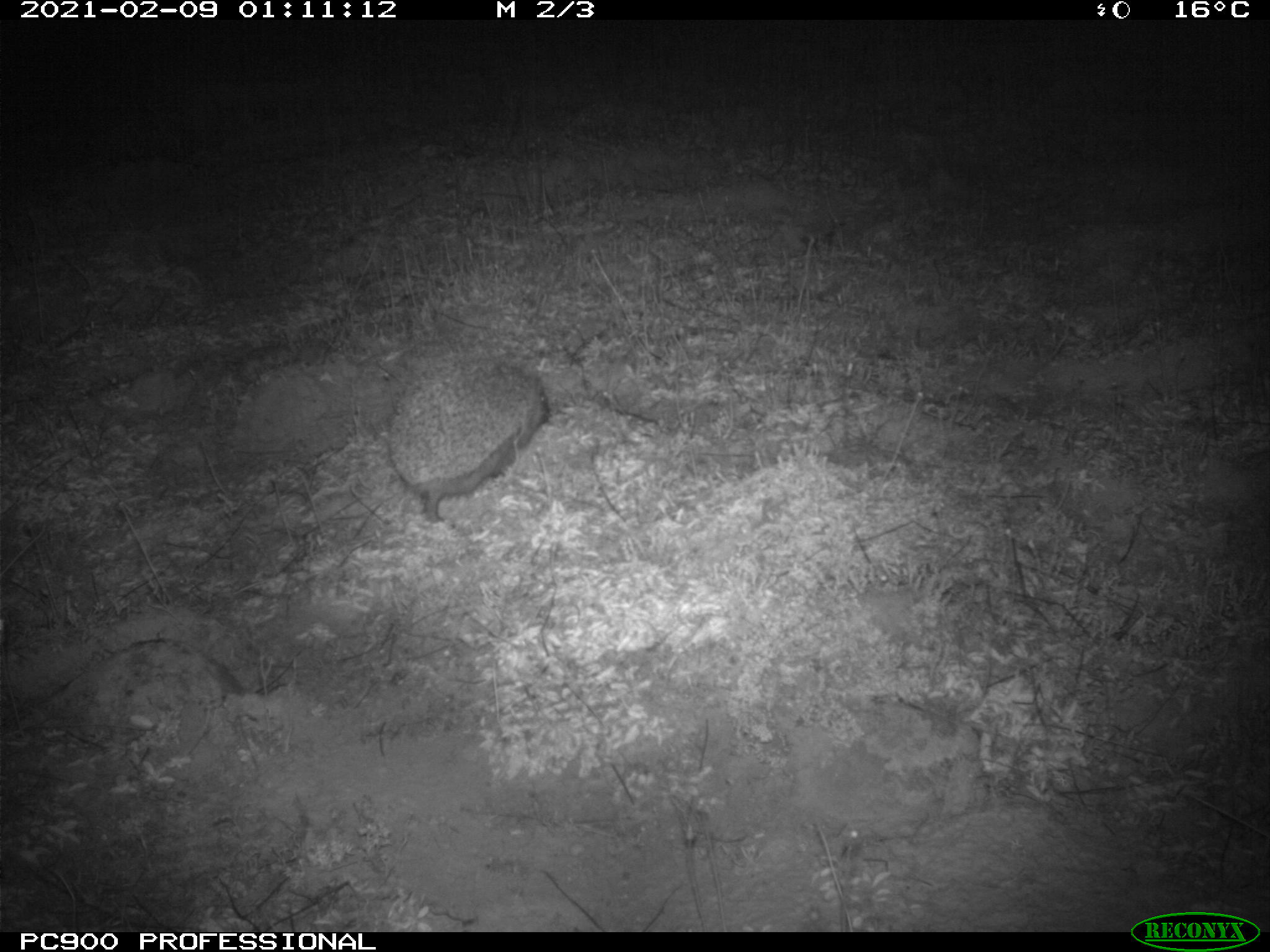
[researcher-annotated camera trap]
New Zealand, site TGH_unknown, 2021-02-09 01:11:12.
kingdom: Animalia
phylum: Chordata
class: Mammalia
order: Eulipotyphla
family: Erinaceidae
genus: Erinaceus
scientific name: Erinaceus europaeus europaeus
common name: european hedgehog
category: hedgehog